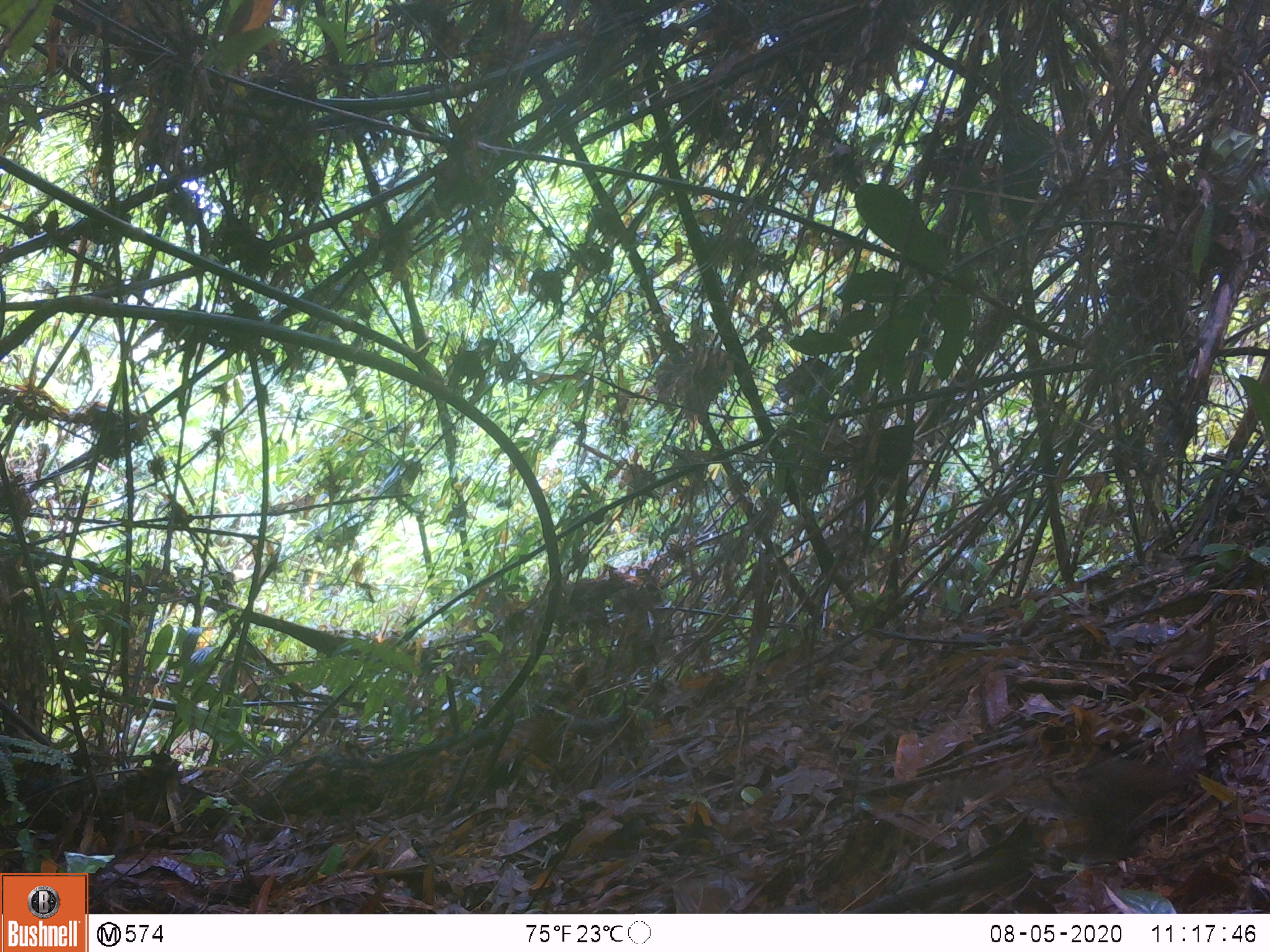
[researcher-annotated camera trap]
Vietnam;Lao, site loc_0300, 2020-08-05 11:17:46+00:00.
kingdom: Animalia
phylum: Chordata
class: Mammalia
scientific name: Mammalia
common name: mammal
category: unidentified small mammal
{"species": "unidentified small mammal (mammal) (Mammalia)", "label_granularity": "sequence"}